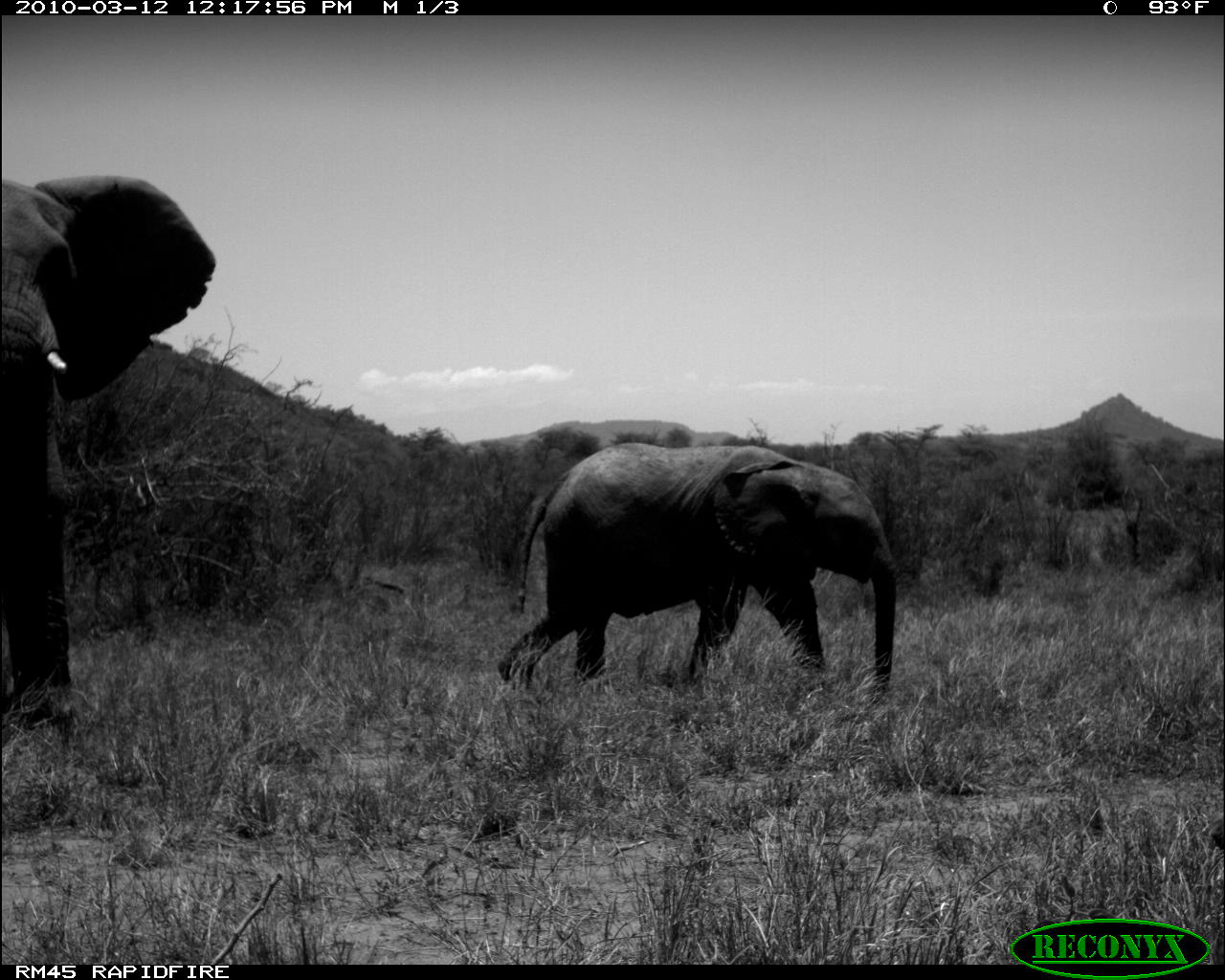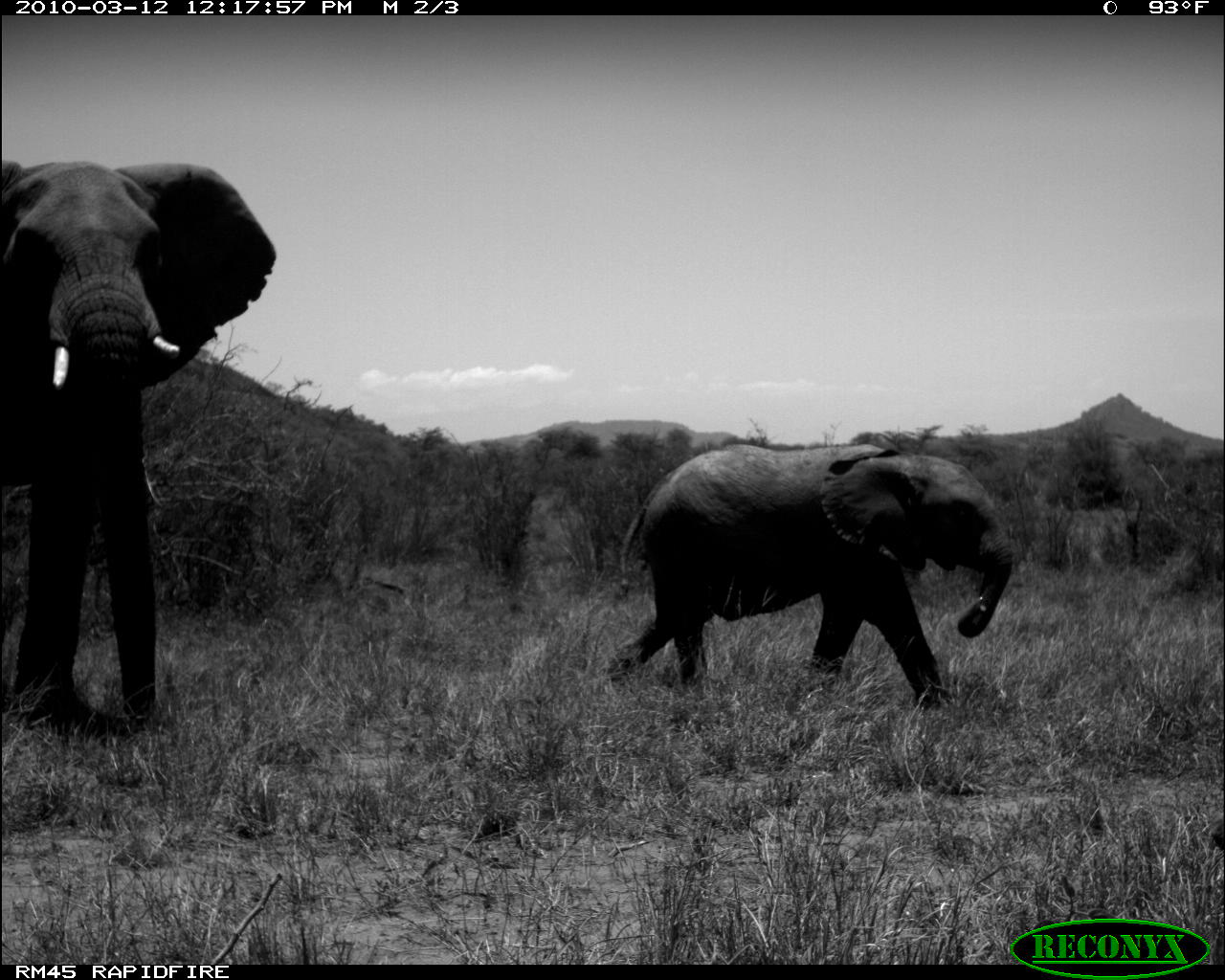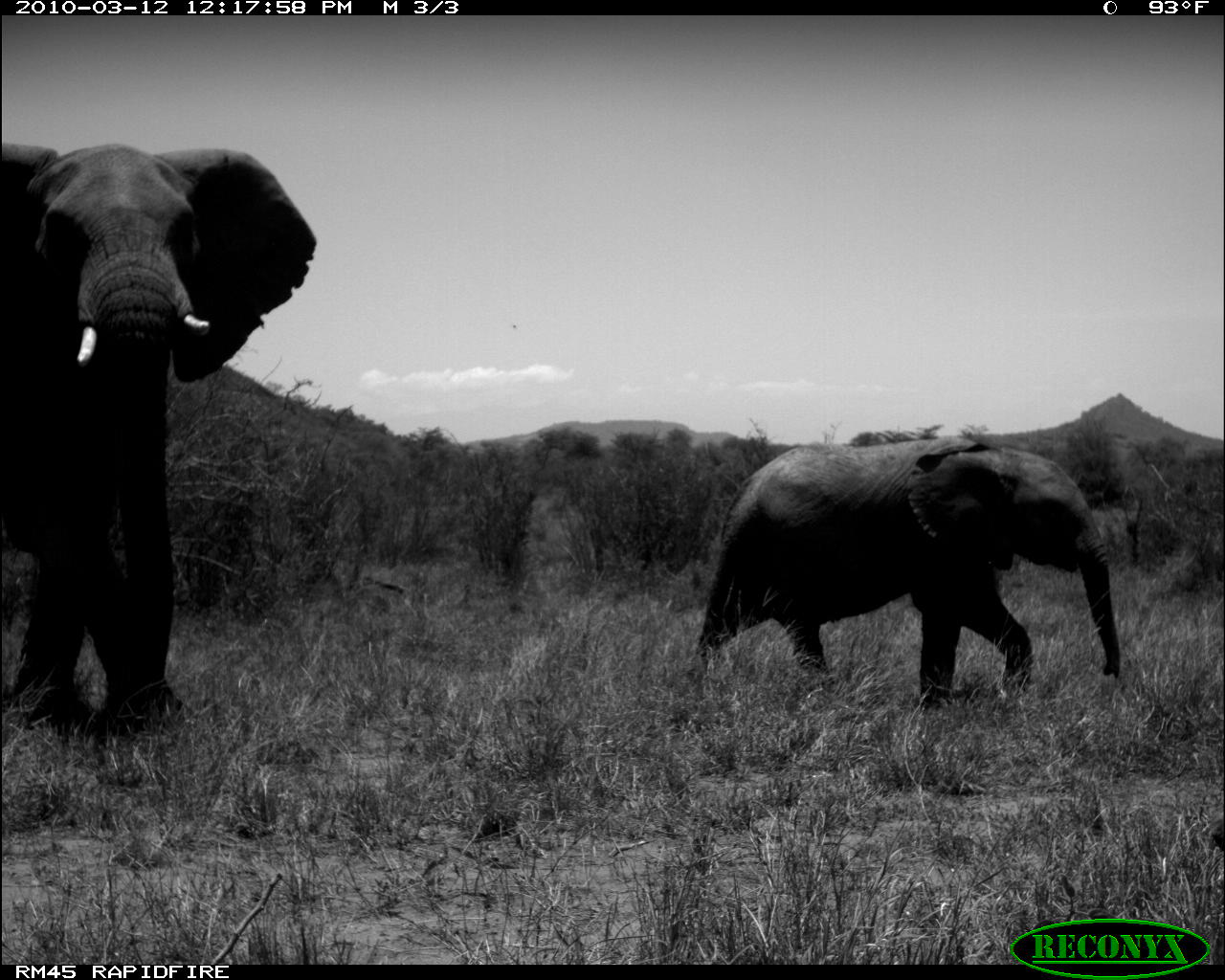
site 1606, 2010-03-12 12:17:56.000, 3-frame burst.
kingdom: Animalia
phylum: Chordata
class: Mammalia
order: Proboscidea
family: Elephantidae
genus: Loxodonta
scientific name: Loxodonta africana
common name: african bush elephant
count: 2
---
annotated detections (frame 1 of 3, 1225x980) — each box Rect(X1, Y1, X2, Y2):
loxodonta africana: Rect(2, 175, 216, 750); Rect(497, 442, 897, 704)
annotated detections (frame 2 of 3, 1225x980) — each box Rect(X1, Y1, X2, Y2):
loxodonta africana: Rect(2, 159, 276, 723); Rect(608, 444, 1014, 710)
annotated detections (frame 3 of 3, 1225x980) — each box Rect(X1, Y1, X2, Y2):
loxodonta africana: Rect(0, 143, 316, 729); Rect(696, 437, 1121, 710)